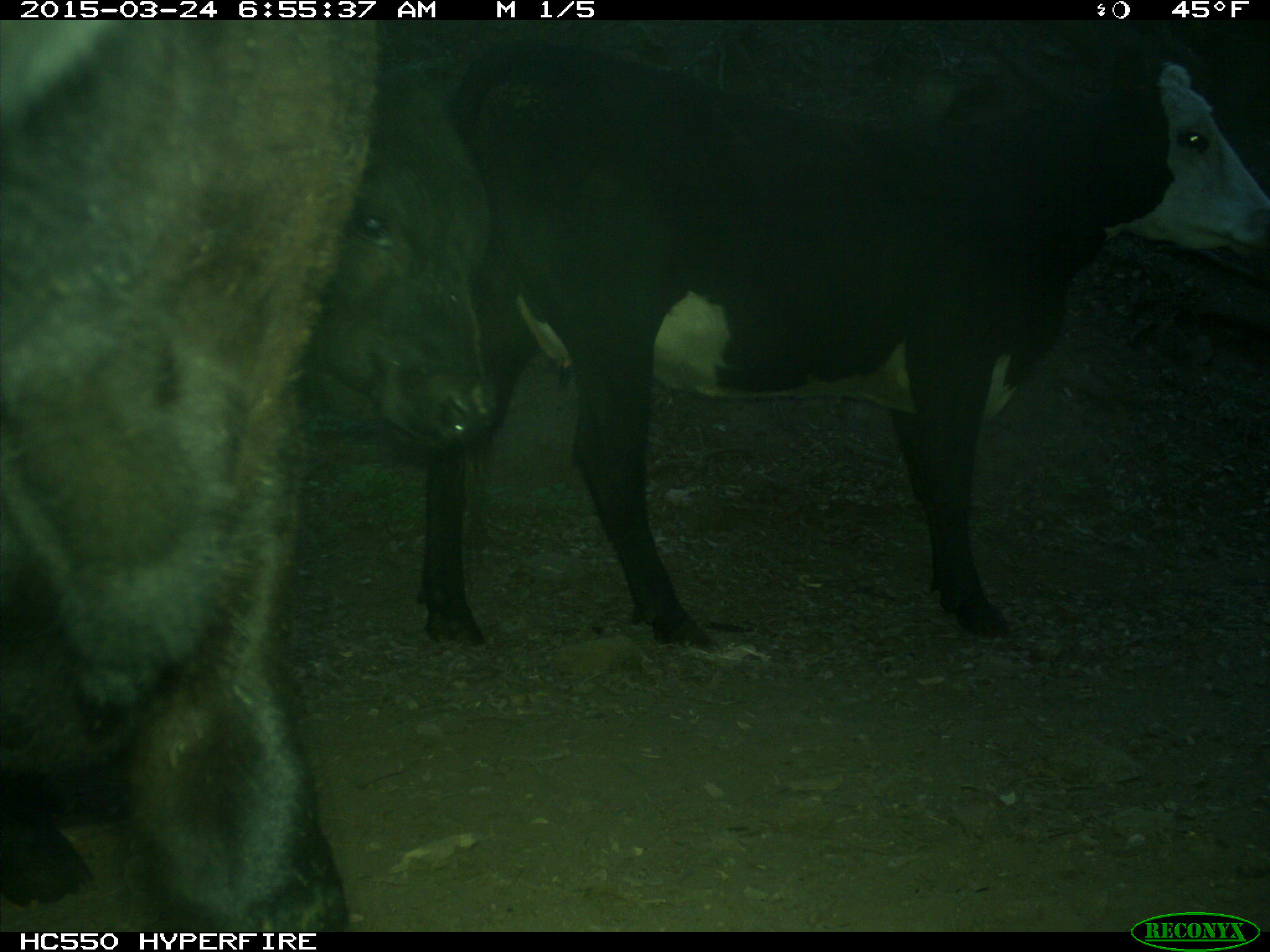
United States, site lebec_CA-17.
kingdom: Animalia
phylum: Chordata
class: Mammalia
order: Artiodactyla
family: Bovidae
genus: Bos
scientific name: Bos taurus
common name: domestic cow